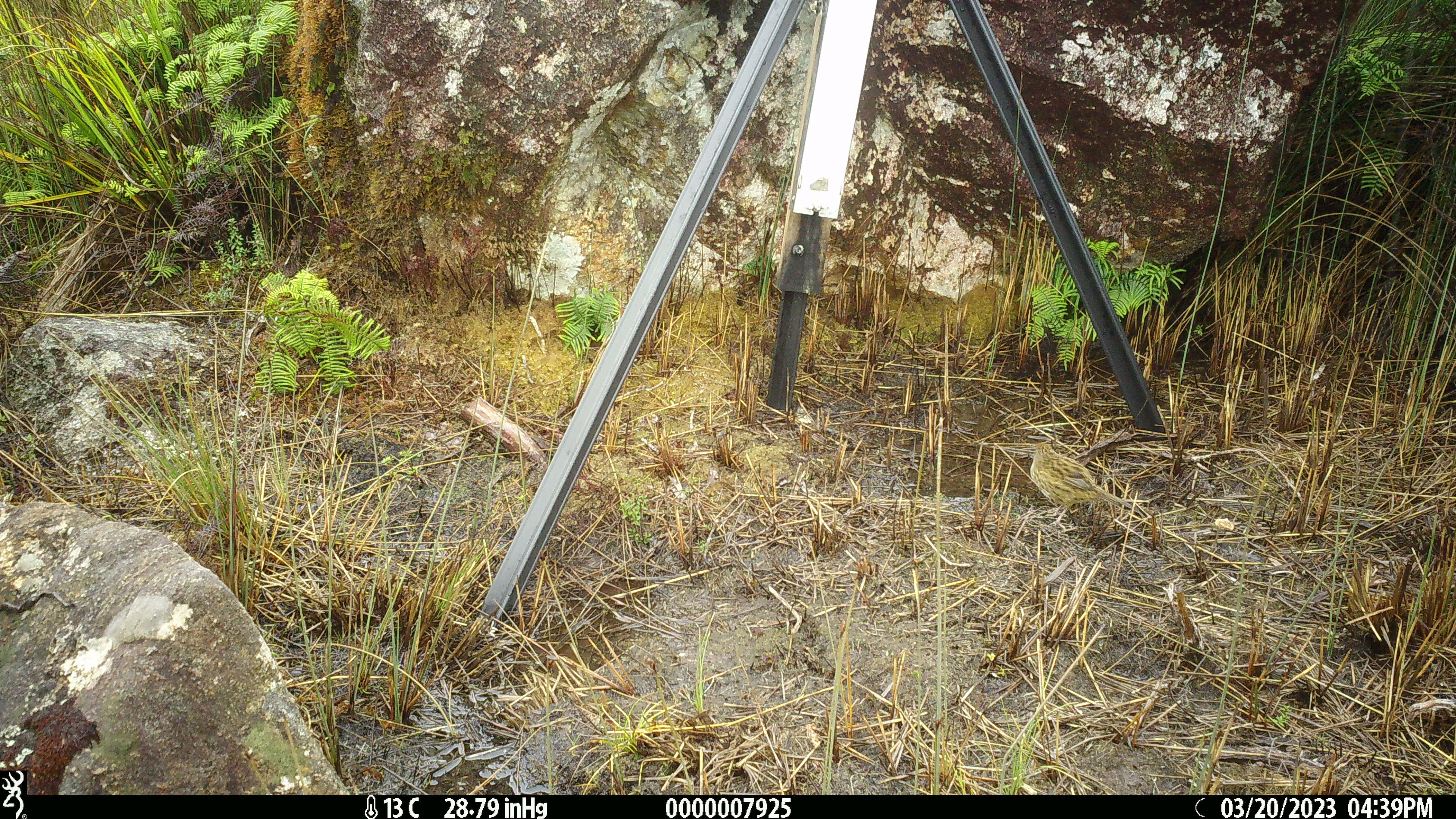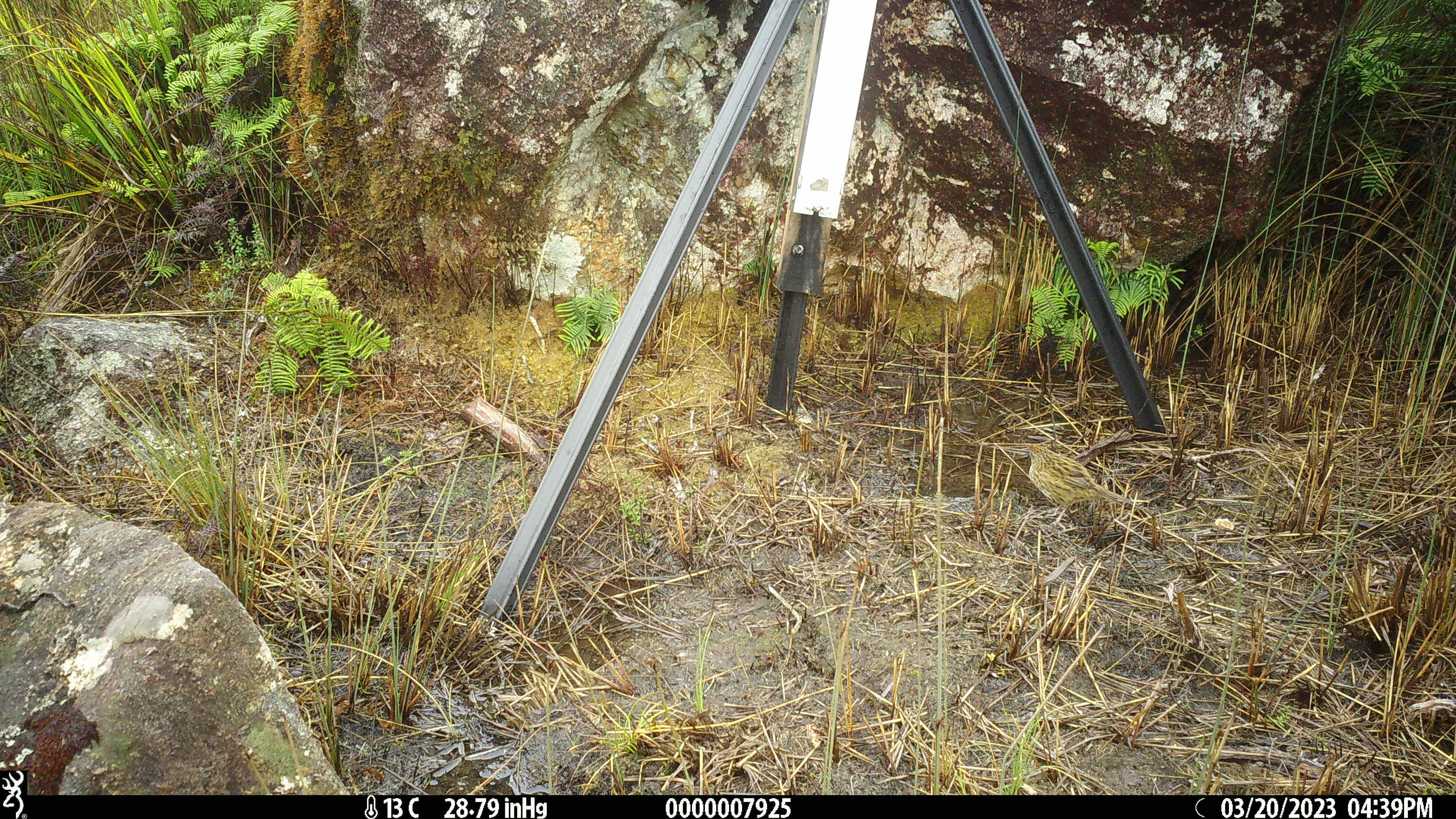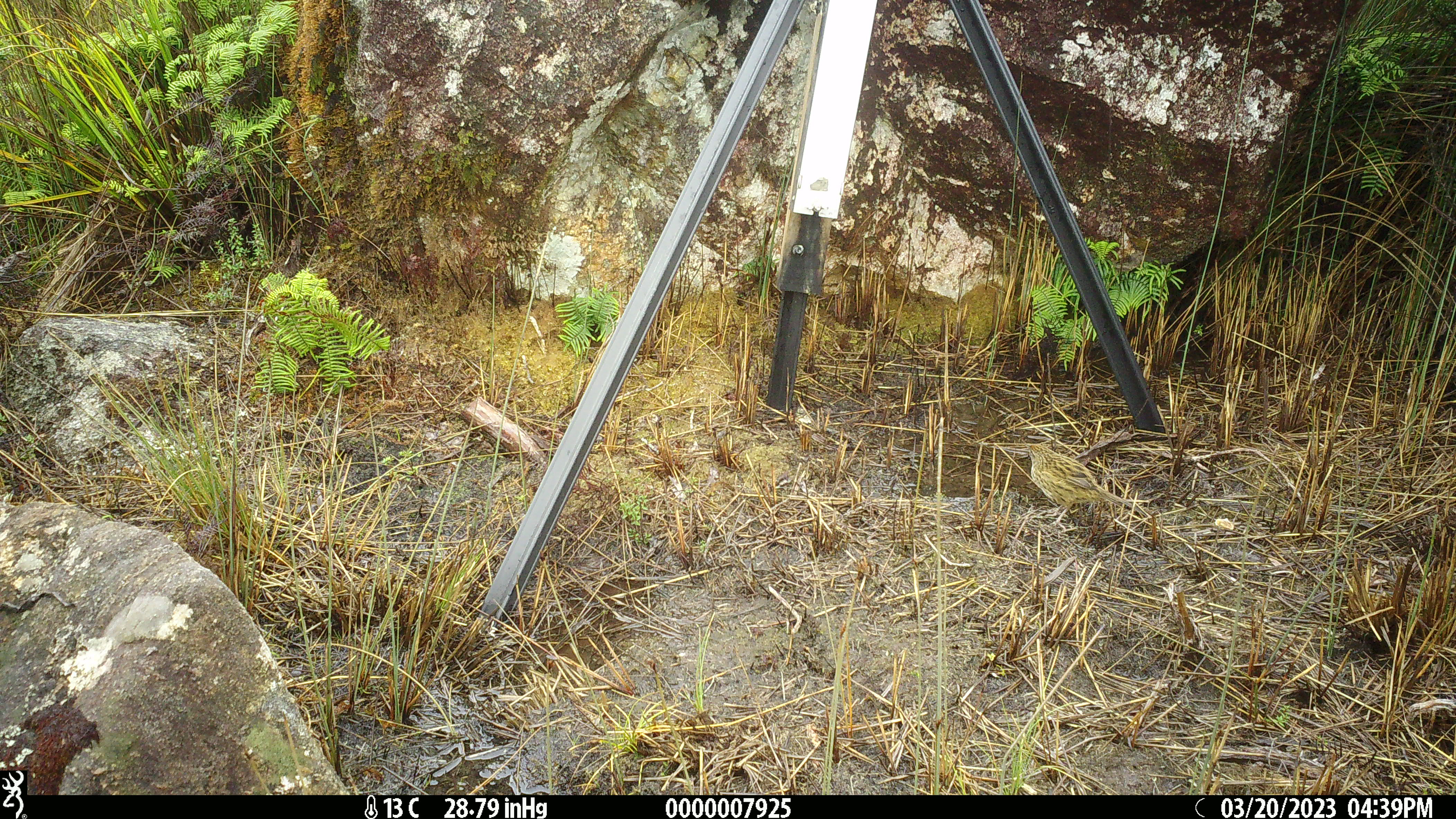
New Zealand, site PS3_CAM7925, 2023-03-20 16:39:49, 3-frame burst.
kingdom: Animalia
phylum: Chordata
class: Aves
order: Passeriformes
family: Locustellidae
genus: Megalurus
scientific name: Bowdleria punctata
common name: new zealand fernbird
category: fernbird